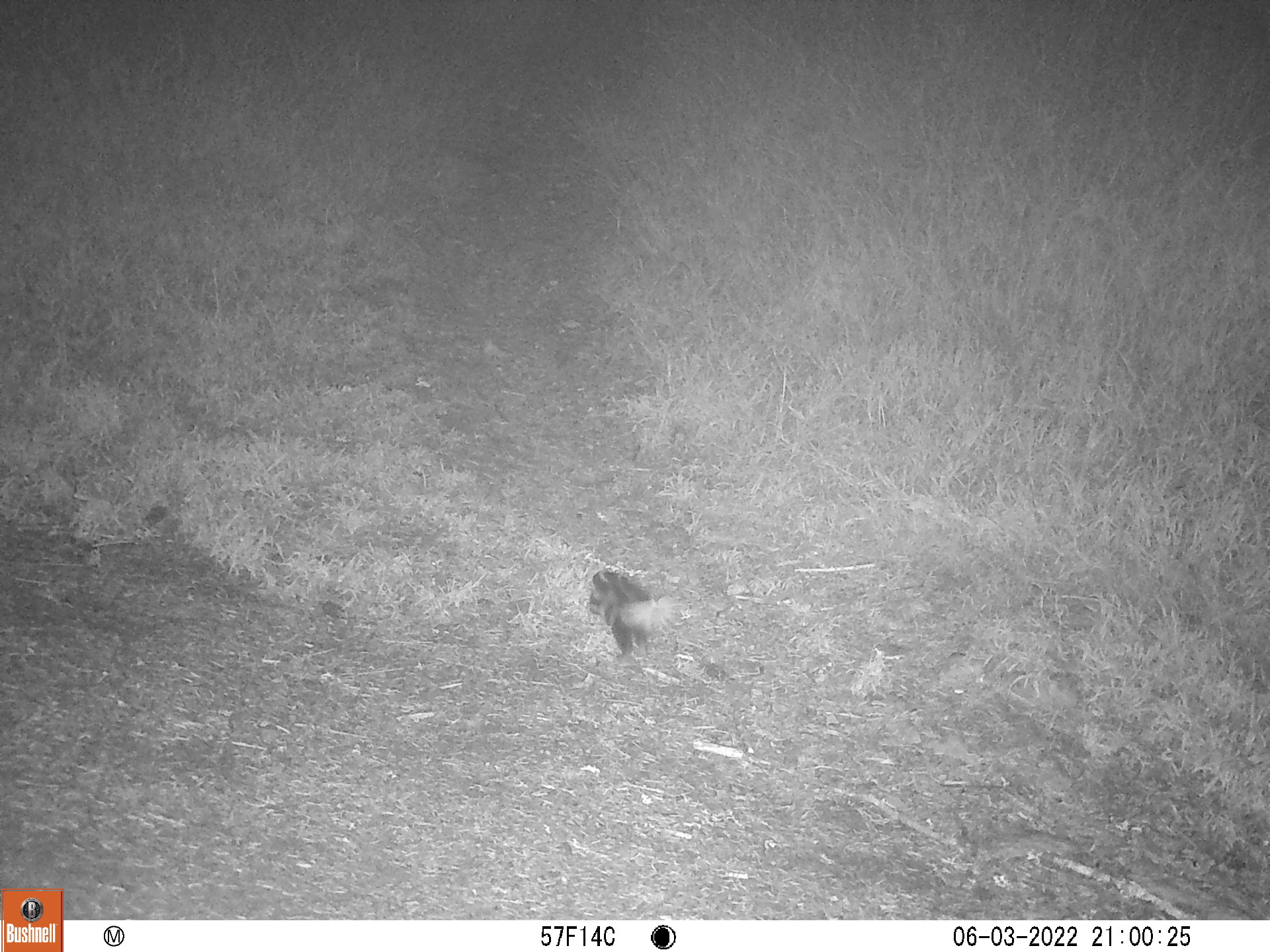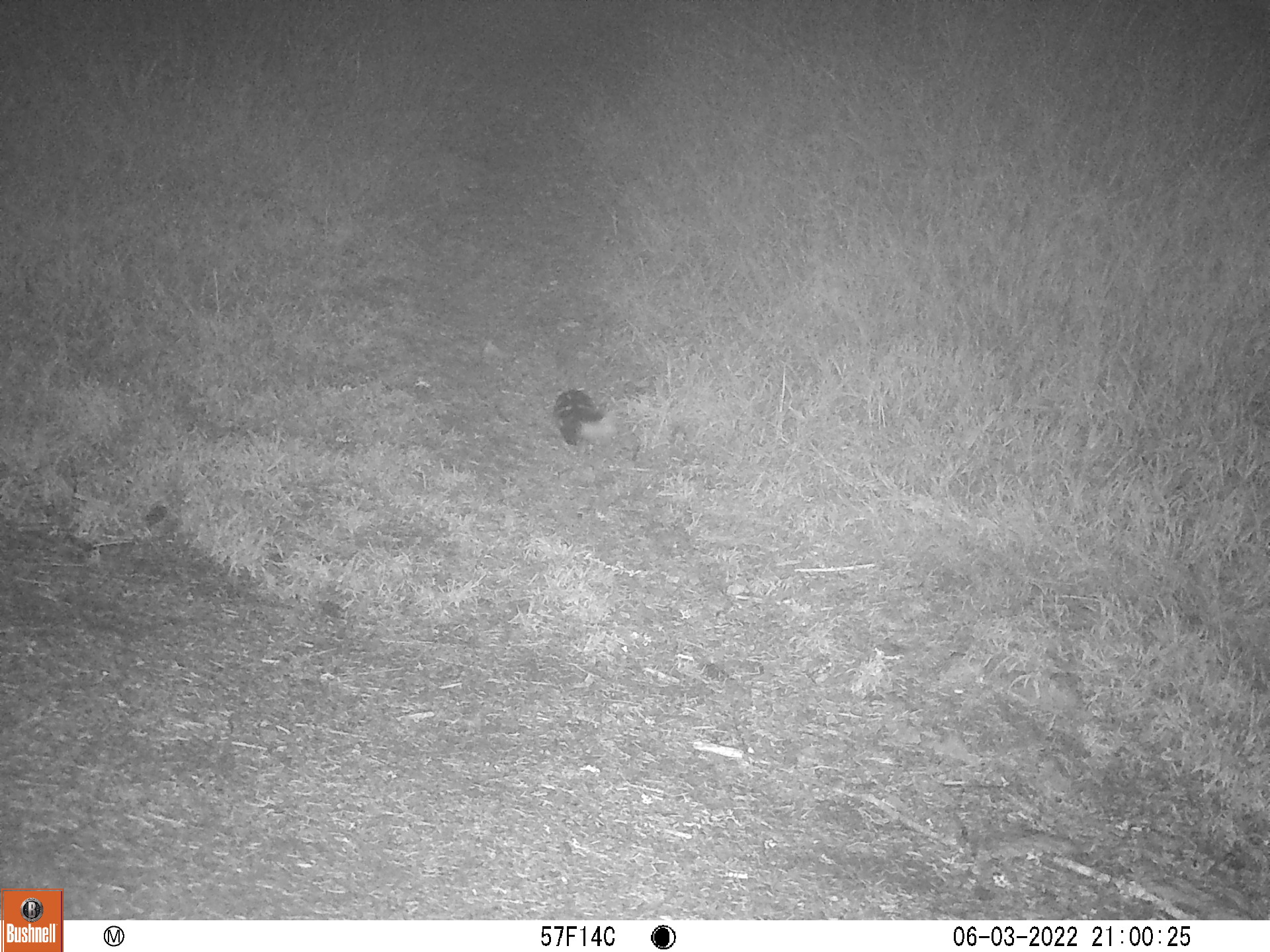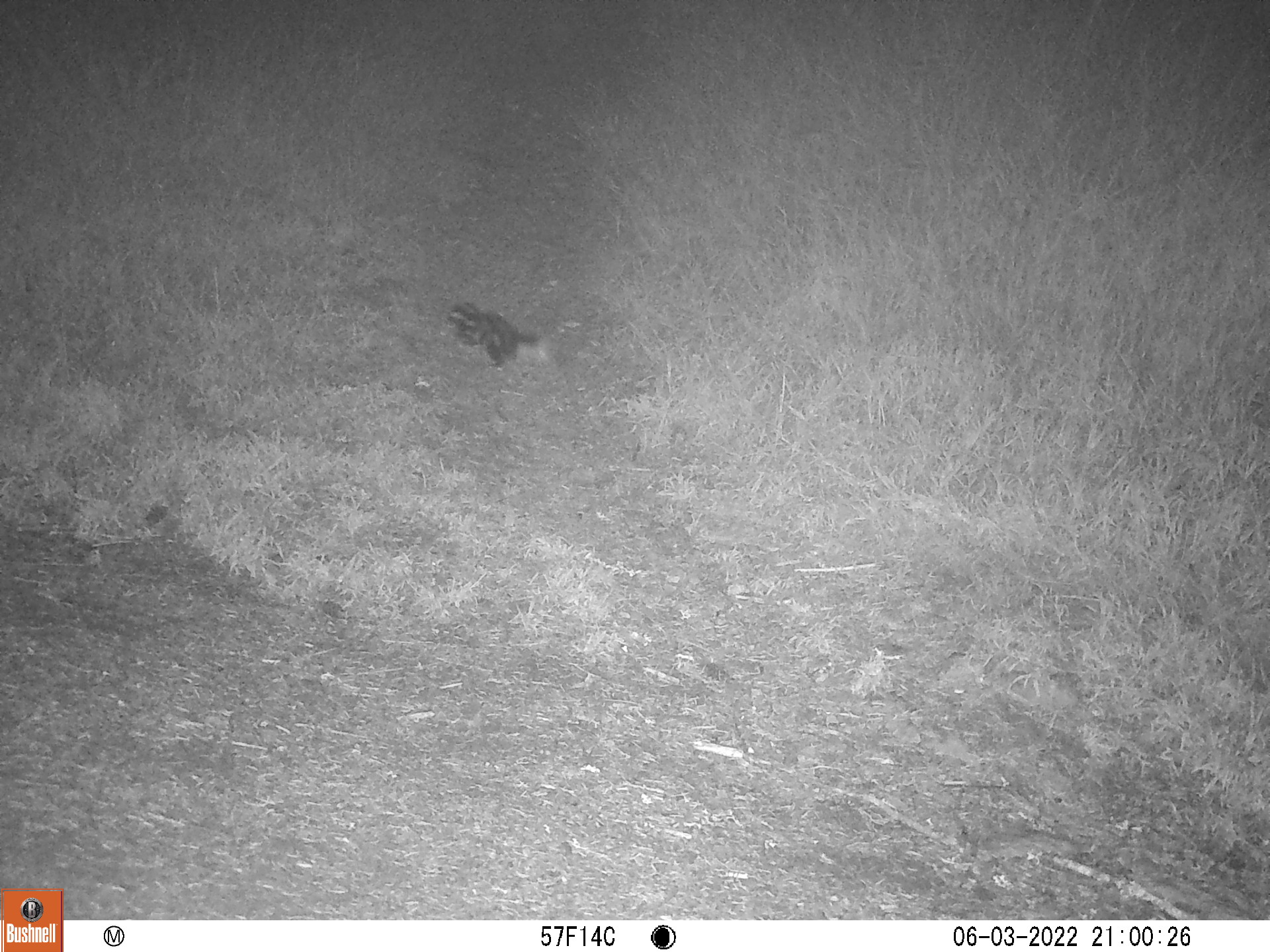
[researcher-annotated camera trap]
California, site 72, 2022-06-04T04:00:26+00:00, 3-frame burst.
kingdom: Animalia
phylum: Chordata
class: Mammalia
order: Carnivora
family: Mephitidae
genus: Spilogale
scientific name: Spilogale gracilis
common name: western spotted skunk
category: spotted skunk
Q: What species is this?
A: Spotted skunk (western spotted skunk) (Spilogale gracilis).